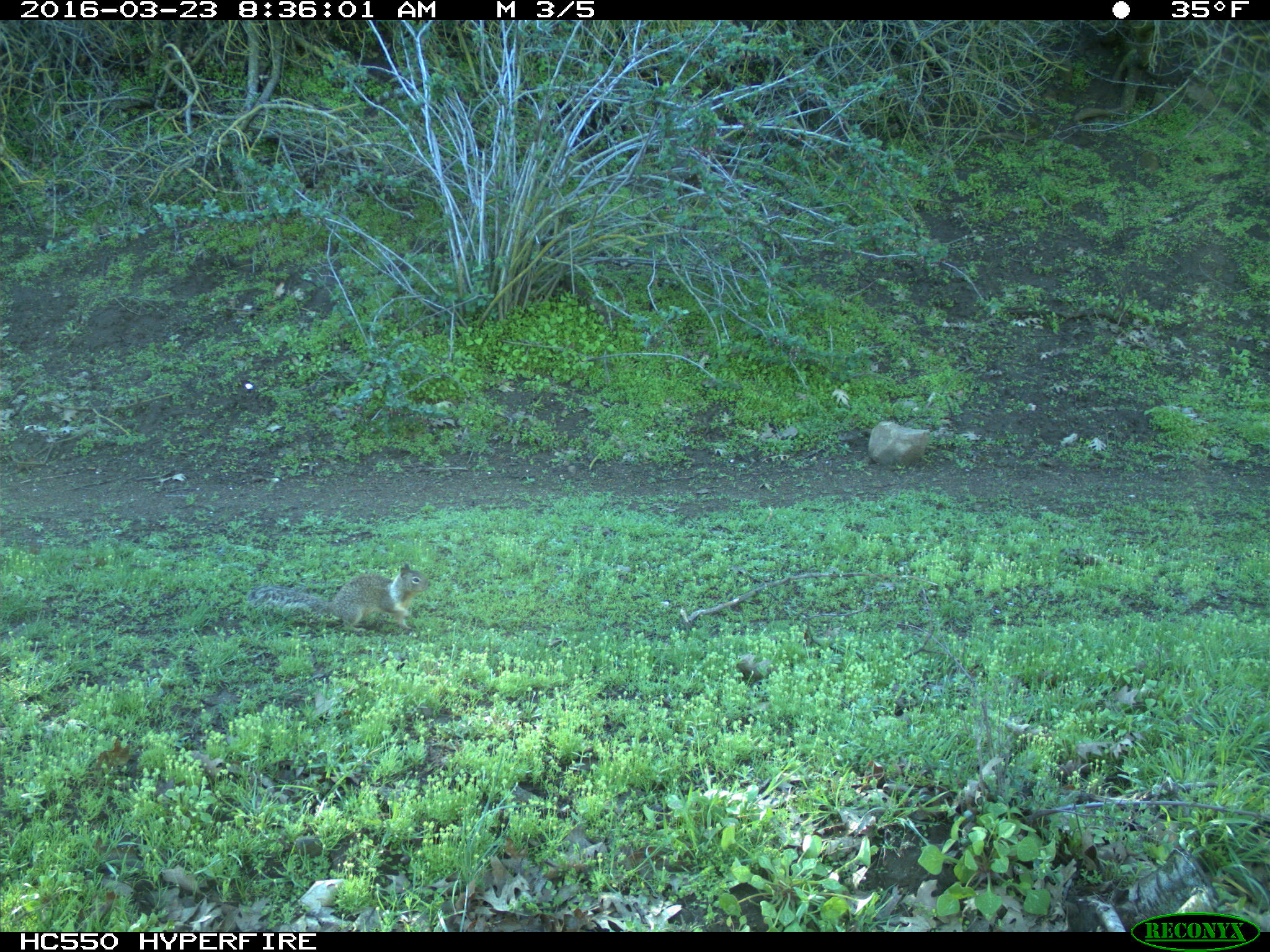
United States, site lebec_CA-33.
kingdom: Animalia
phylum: Chordata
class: Mammalia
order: Rodentia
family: Sciuridae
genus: Otospermophilus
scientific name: Otospermophilus beecheyi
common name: california ground squirrel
Otospermophilus beecheyi (california ground squirrel).